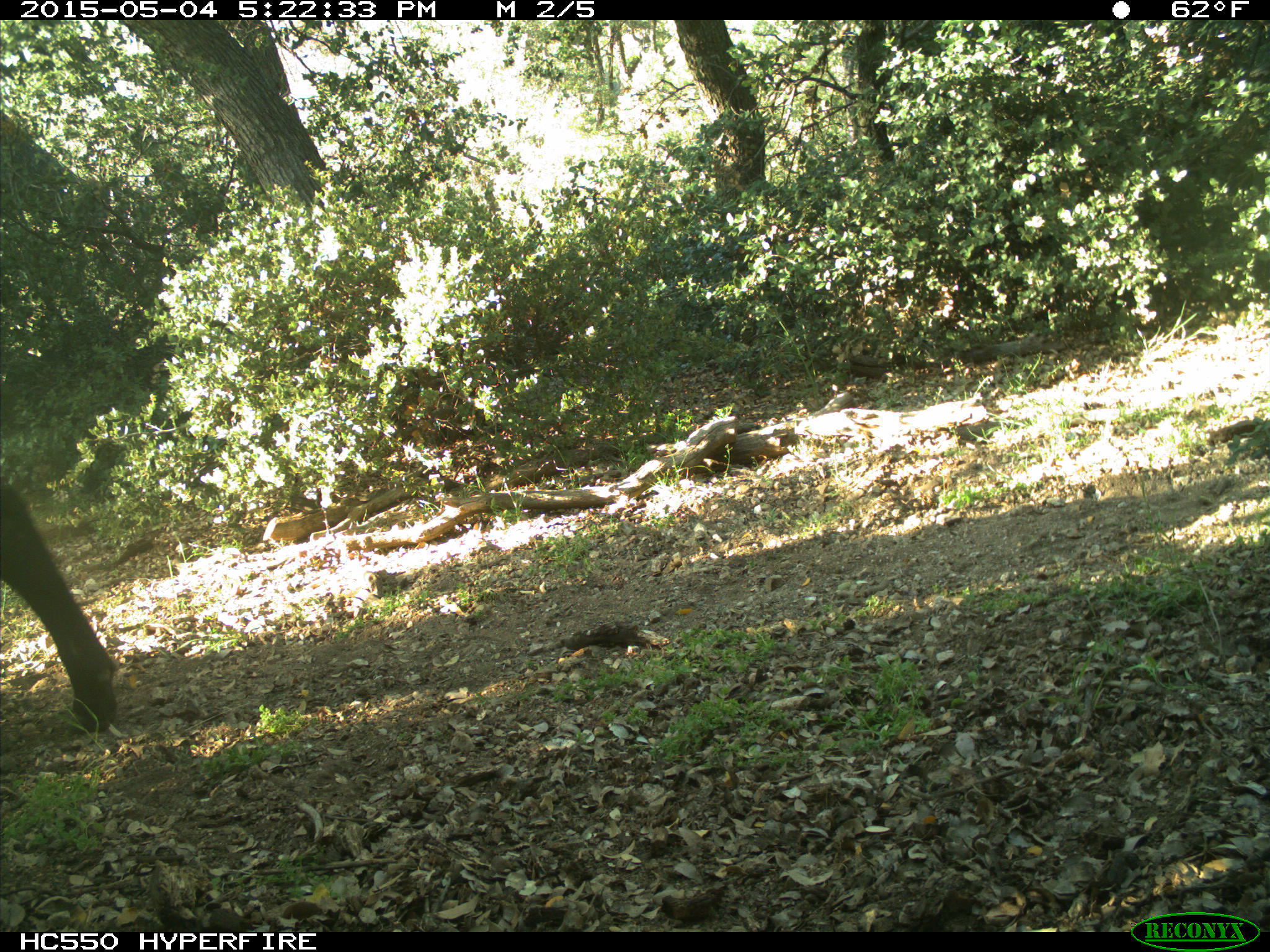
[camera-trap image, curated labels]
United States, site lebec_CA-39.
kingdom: Animalia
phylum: Chordata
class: Mammalia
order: Artiodactyla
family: Bovidae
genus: Bos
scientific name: Bos taurus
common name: domestic cow